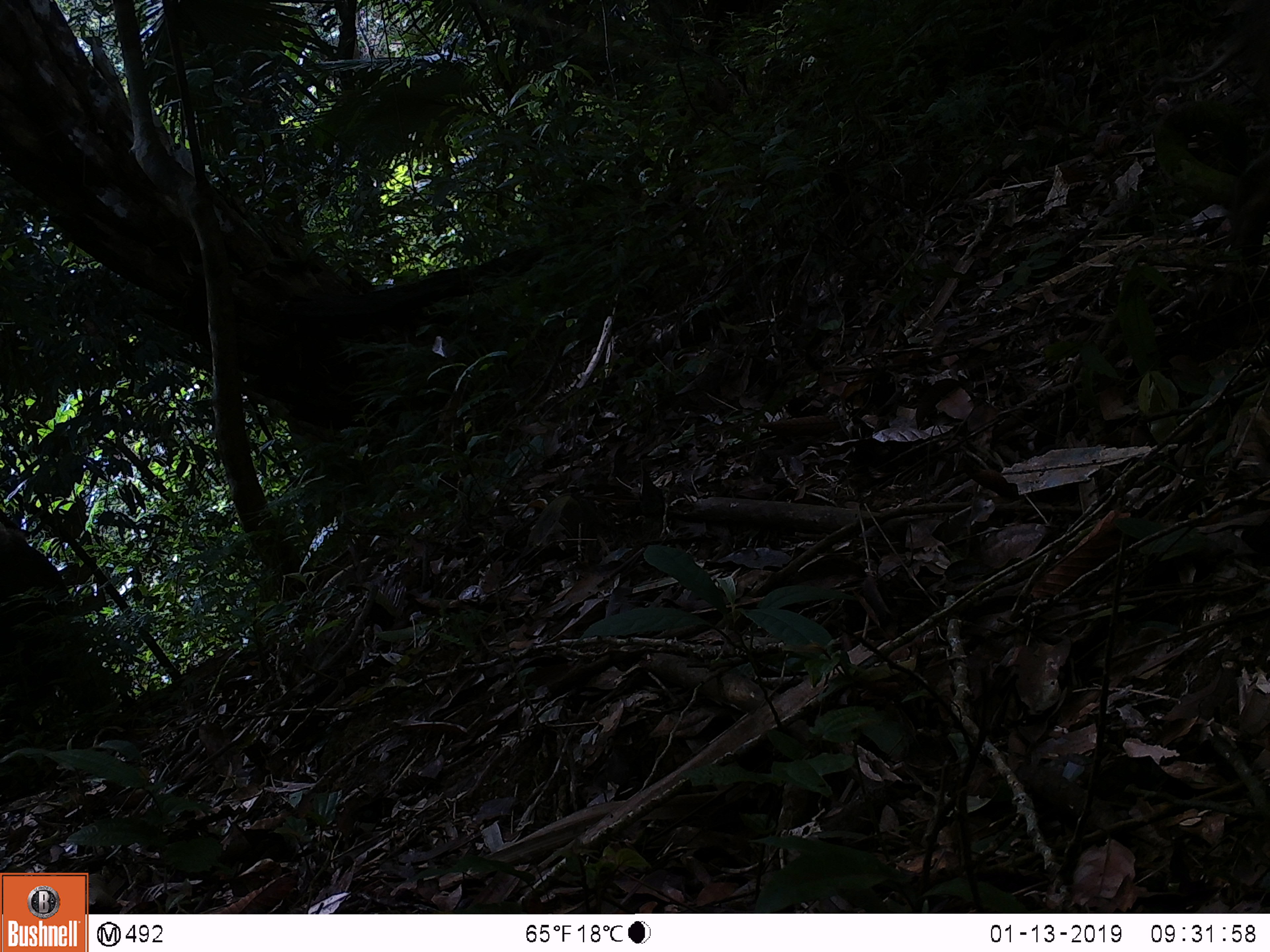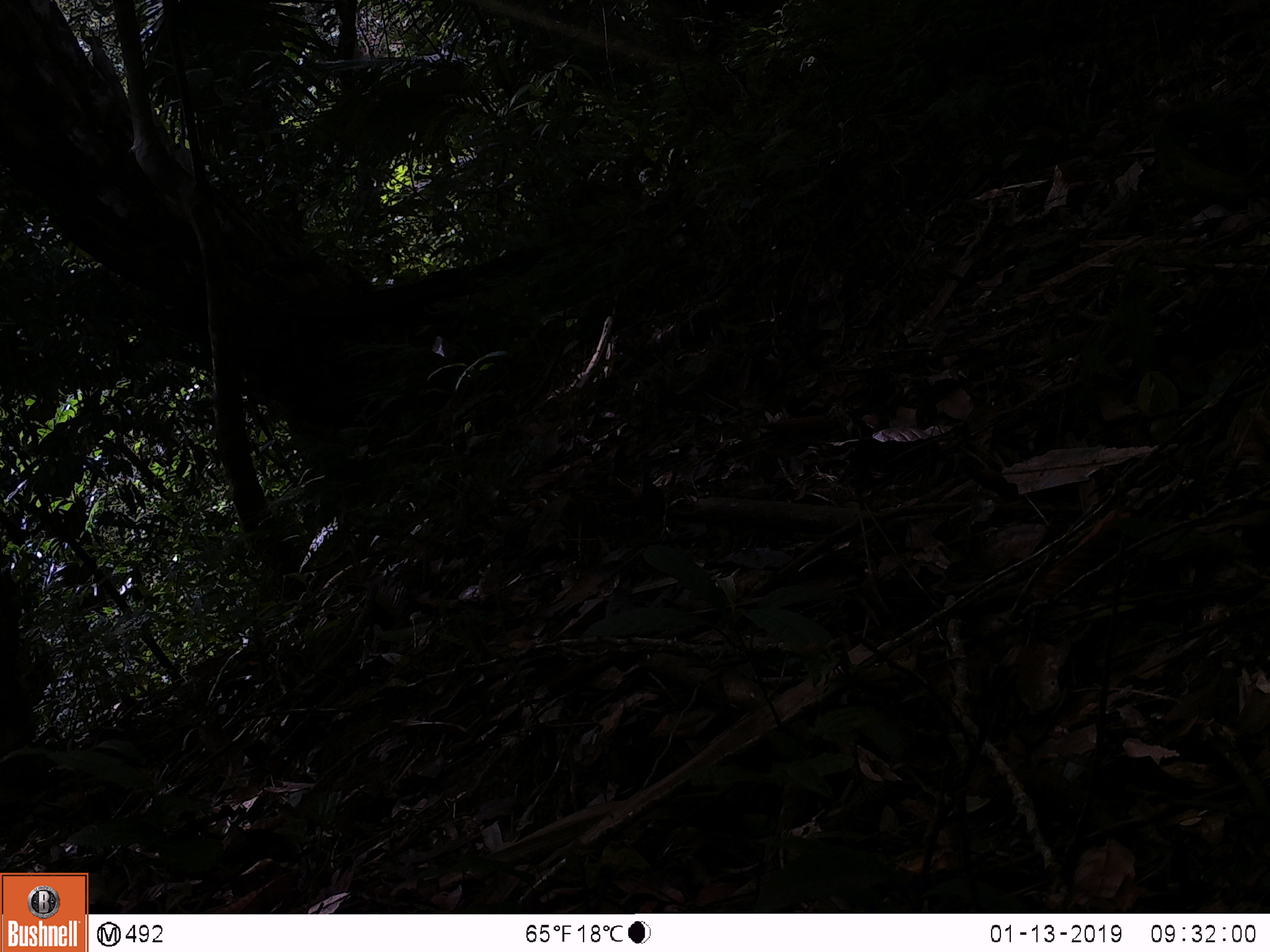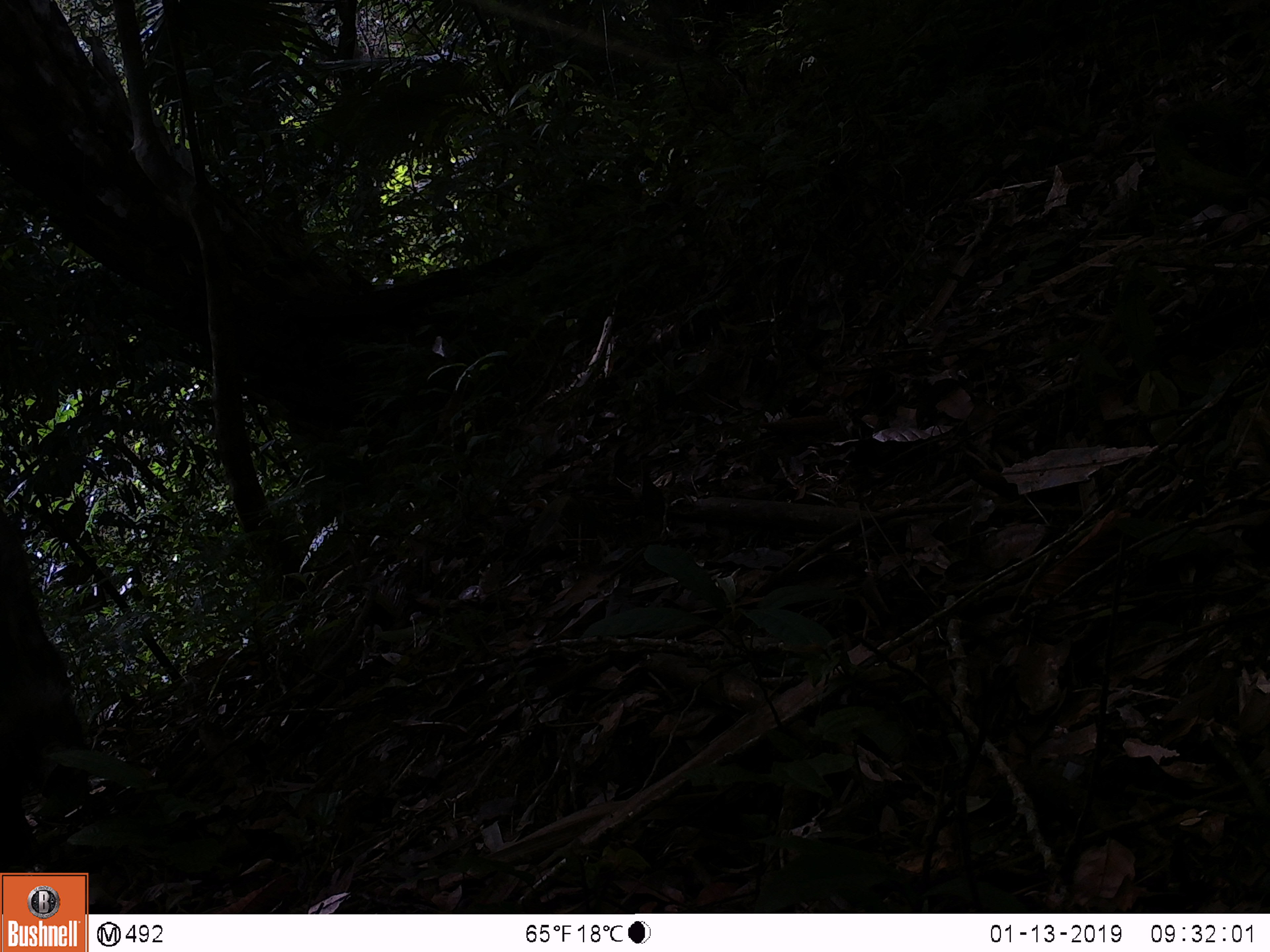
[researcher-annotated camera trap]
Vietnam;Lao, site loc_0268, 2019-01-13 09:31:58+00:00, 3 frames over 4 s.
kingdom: Animalia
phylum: Chordata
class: Mammalia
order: Artiodactyla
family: Suidae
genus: Sus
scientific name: Sus scrofa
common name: eurasian wild pig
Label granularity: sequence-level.